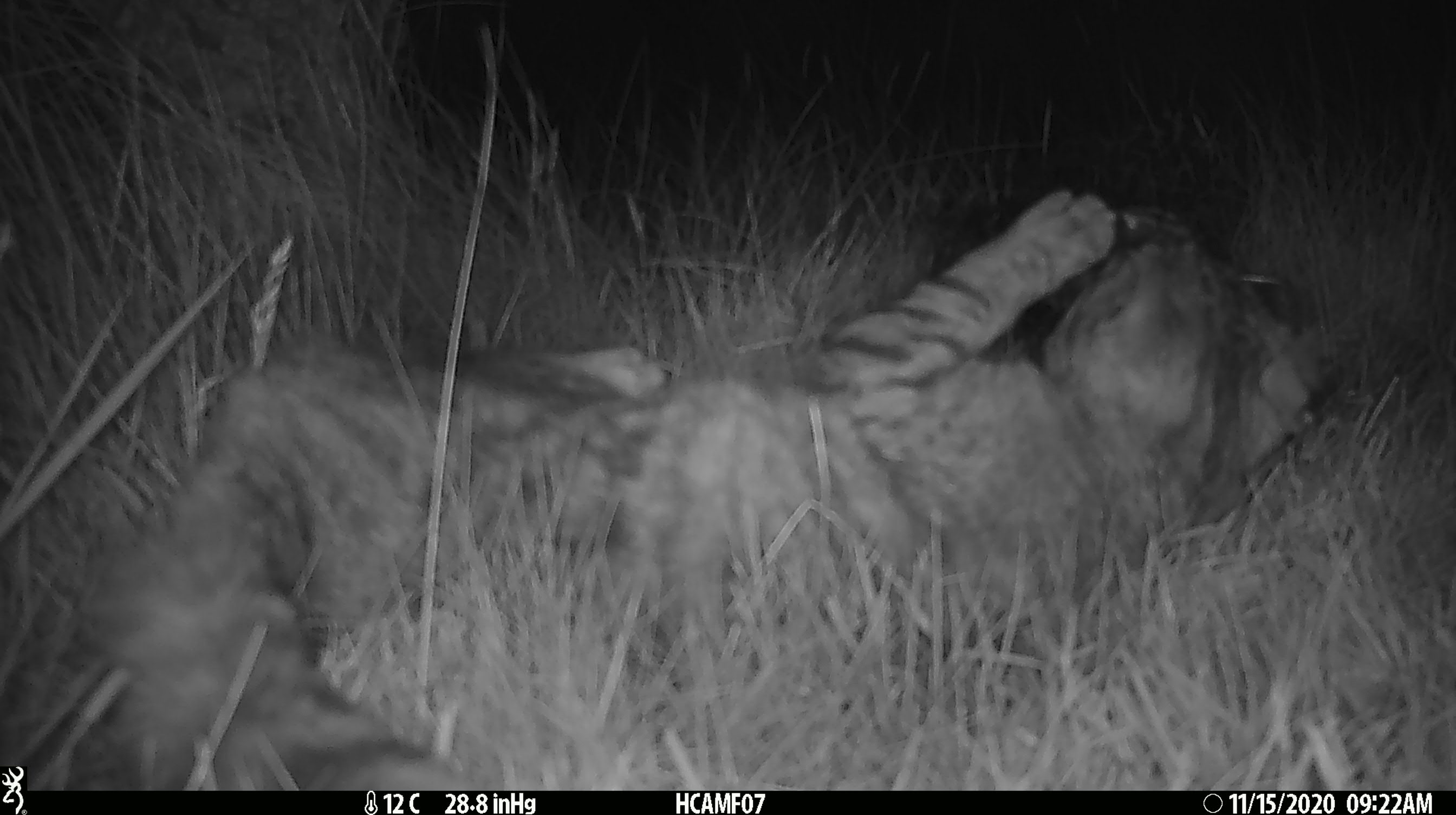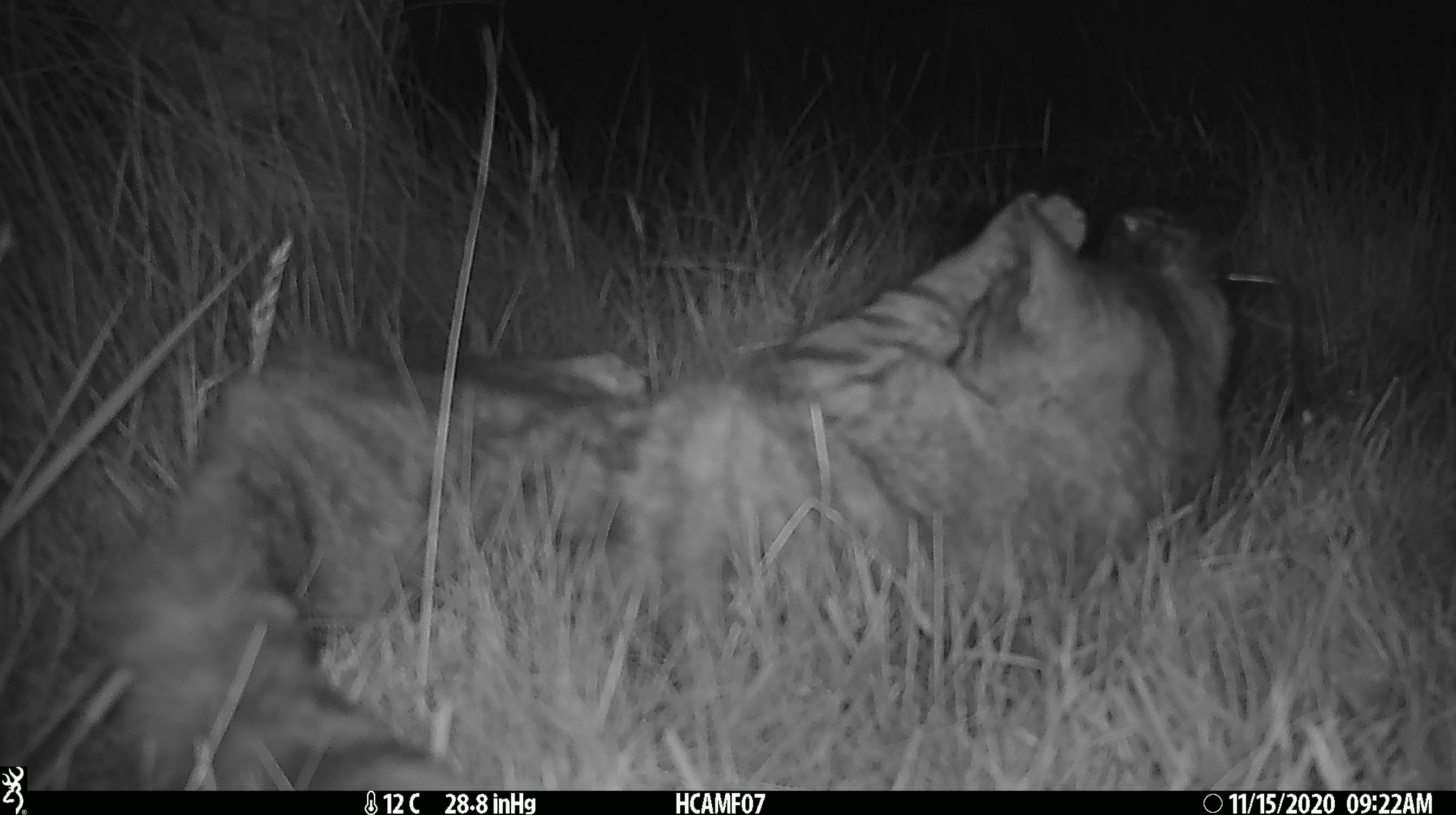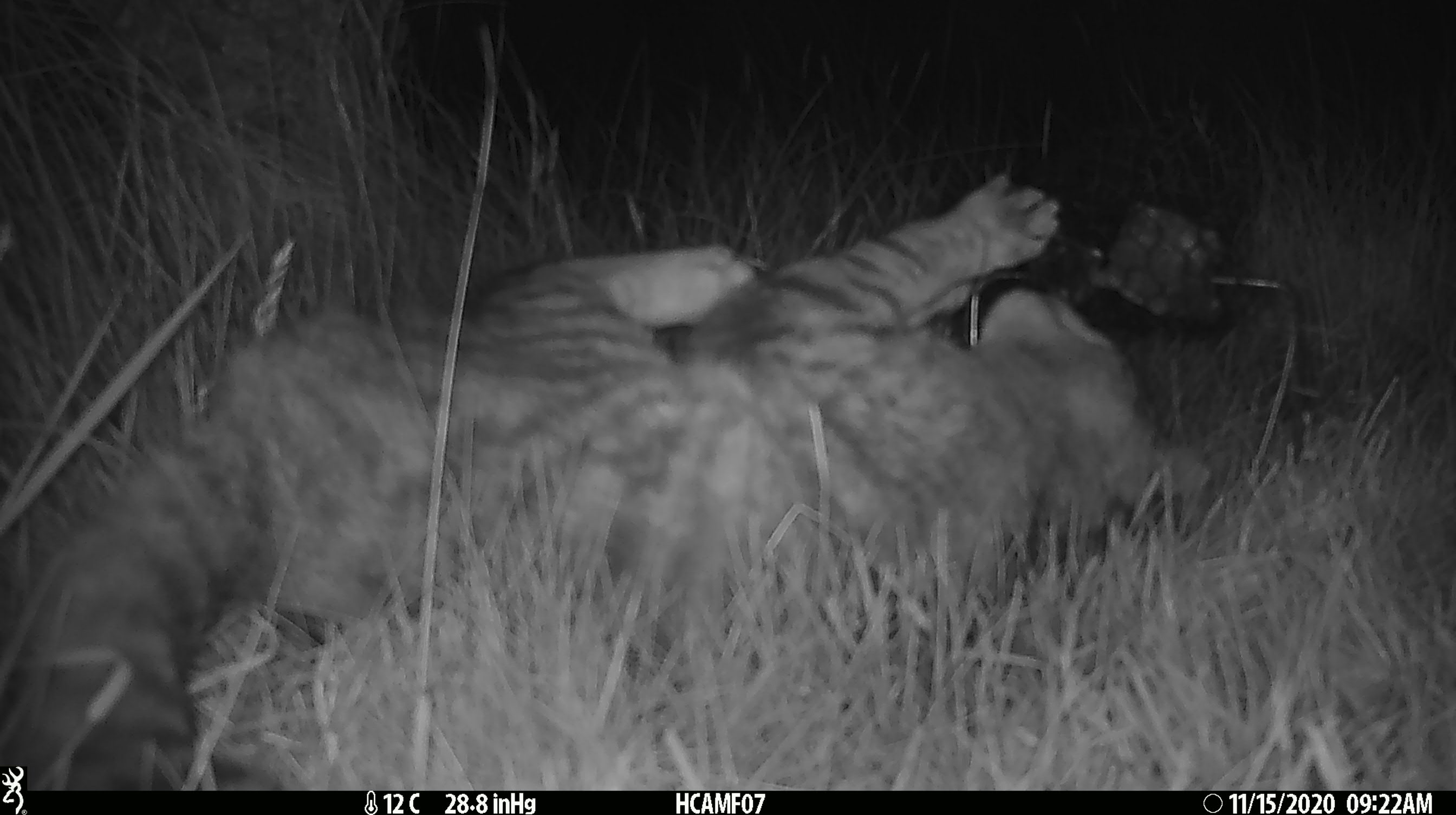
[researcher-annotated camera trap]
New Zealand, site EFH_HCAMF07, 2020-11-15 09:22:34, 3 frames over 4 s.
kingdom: Animalia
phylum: Chordata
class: Mammalia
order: Carnivora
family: Felidae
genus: Felis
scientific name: Felis catus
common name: domestic cat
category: cat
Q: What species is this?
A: Cat (domestic cat) (Felis catus).